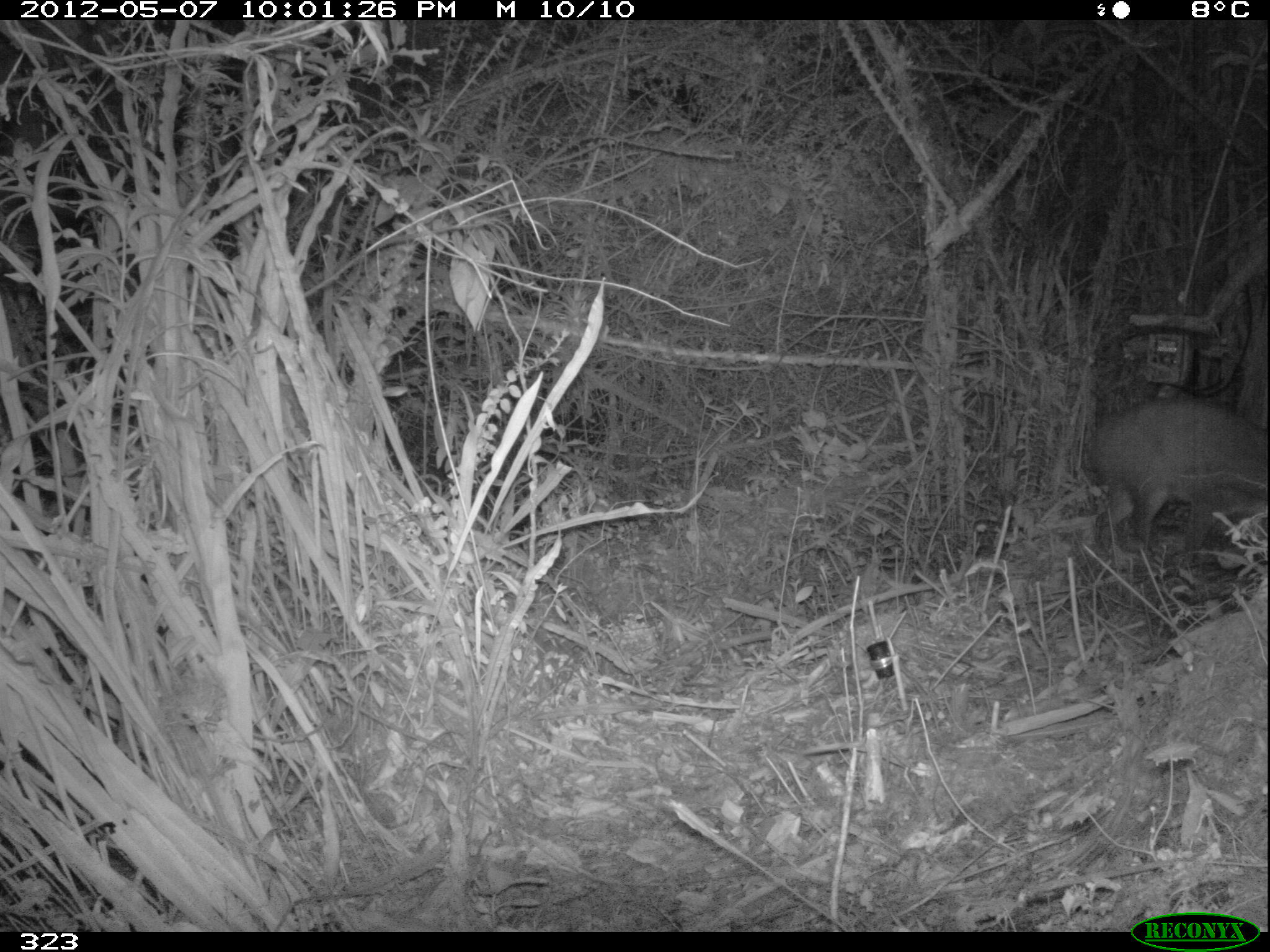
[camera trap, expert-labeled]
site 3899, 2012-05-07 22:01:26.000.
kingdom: Animalia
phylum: Chordata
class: Mammalia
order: Artiodactyla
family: Cervidae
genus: Mazama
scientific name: Mazama chunyi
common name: dwarf brocket